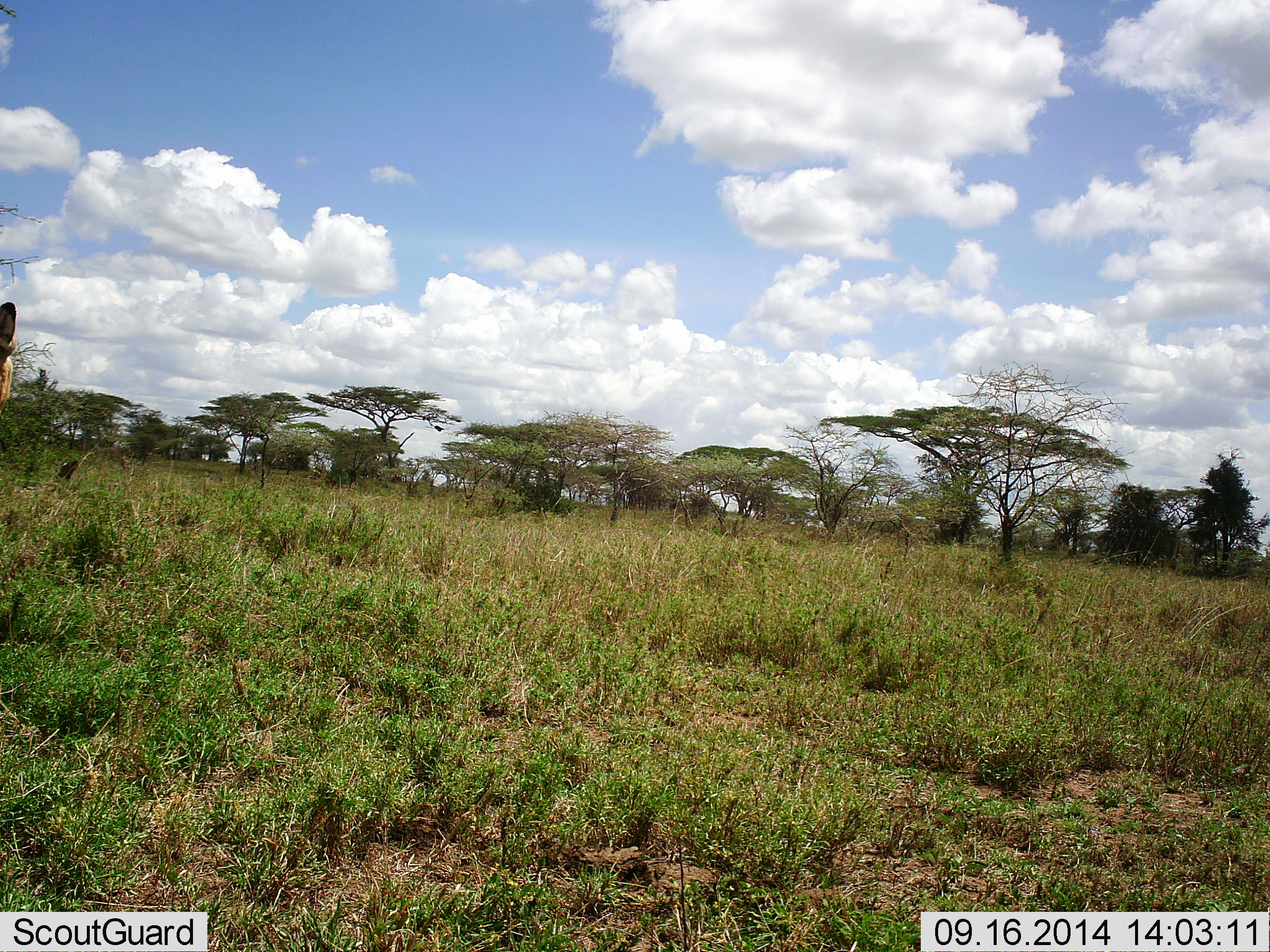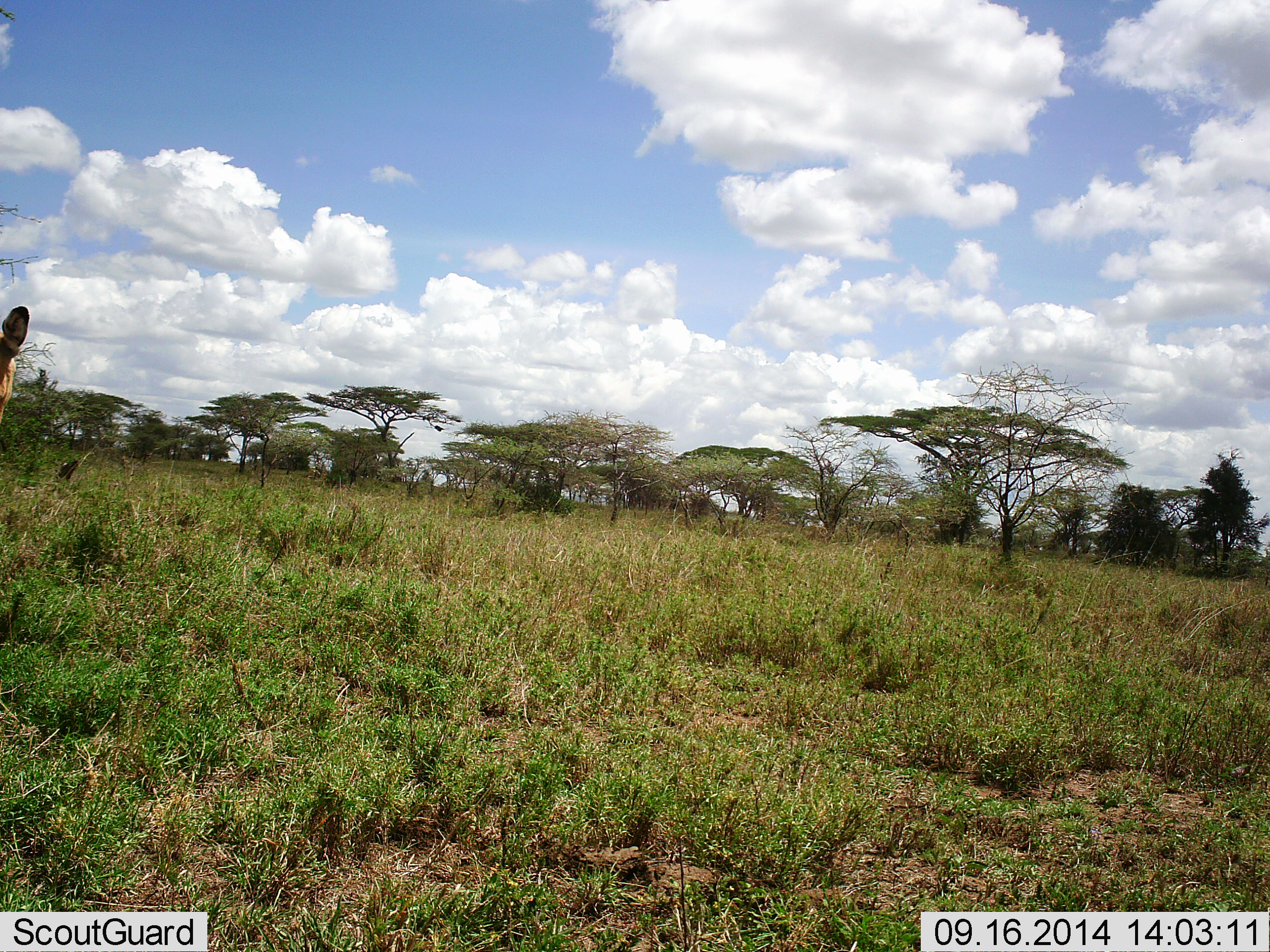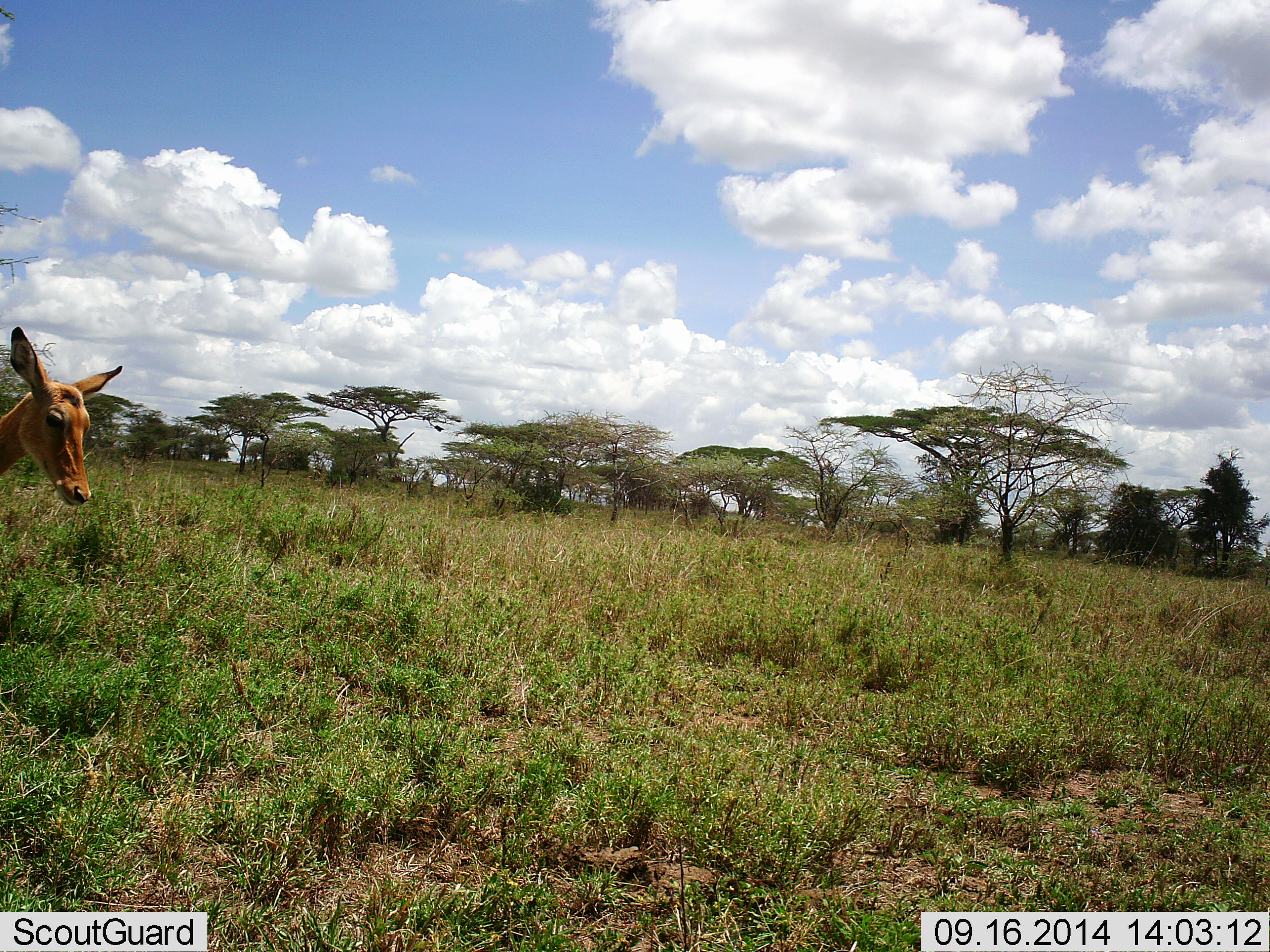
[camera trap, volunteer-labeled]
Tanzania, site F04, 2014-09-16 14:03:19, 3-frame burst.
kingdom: Animalia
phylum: Chordata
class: Mammalia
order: Artiodactyla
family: Bovidae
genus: Aepyceros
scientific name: Aepyceros melampus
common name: impala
Impala (Aepyceros melampus), count 1. Behavior (volunteer vote fractions): standing 70%, resting 0%, moving 30%, interacting 0%. Young present (vote fraction): 0%. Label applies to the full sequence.